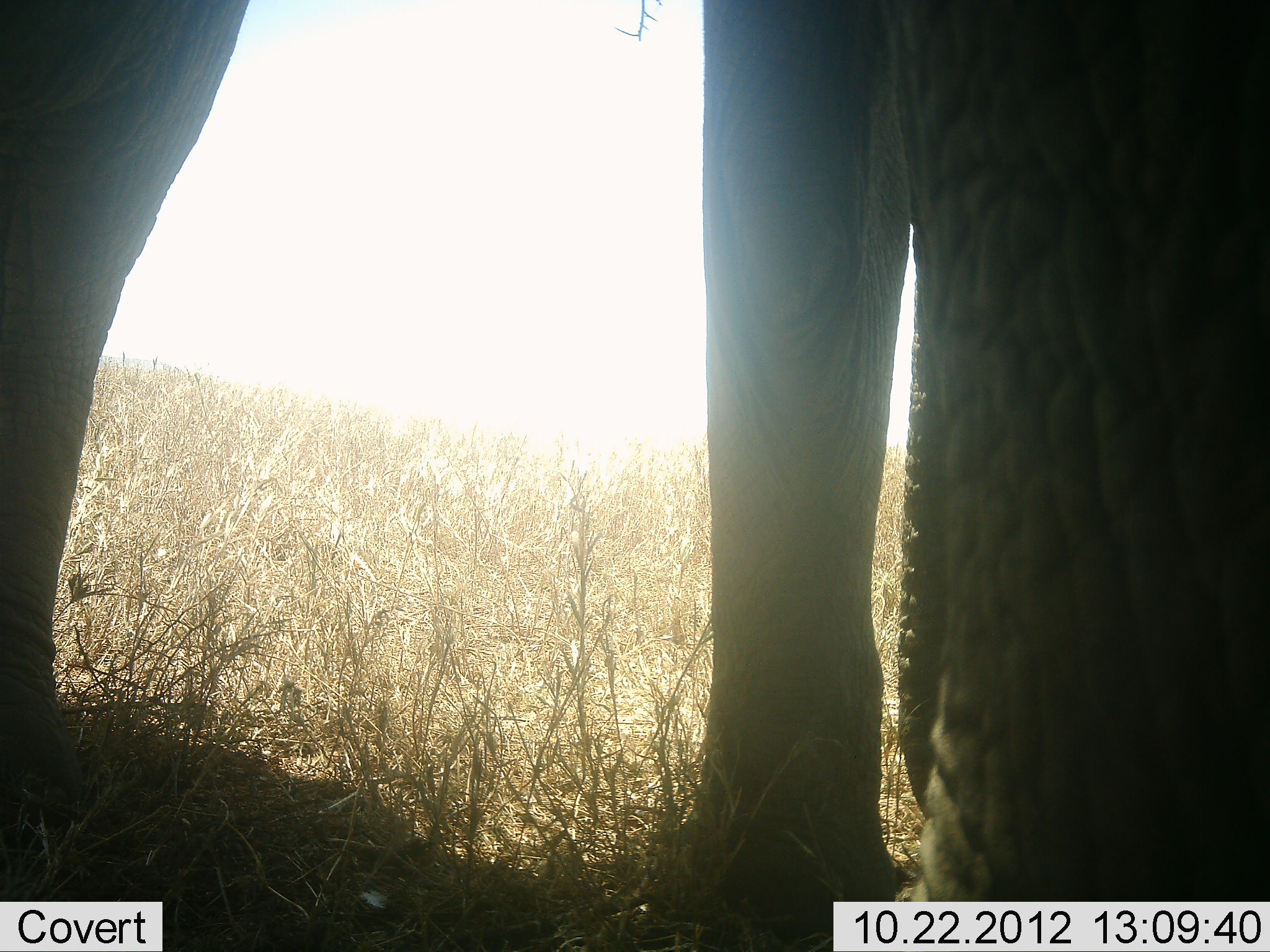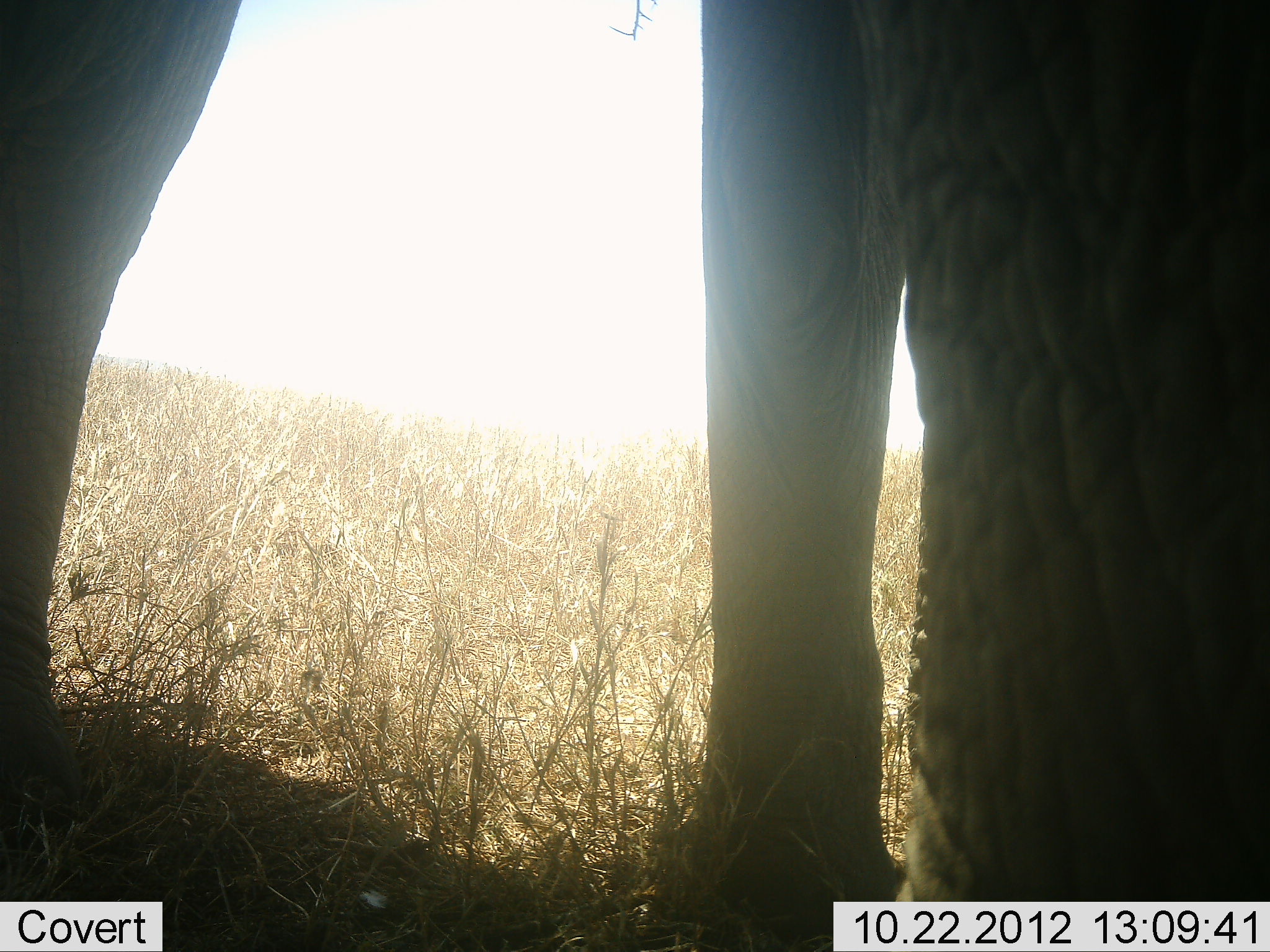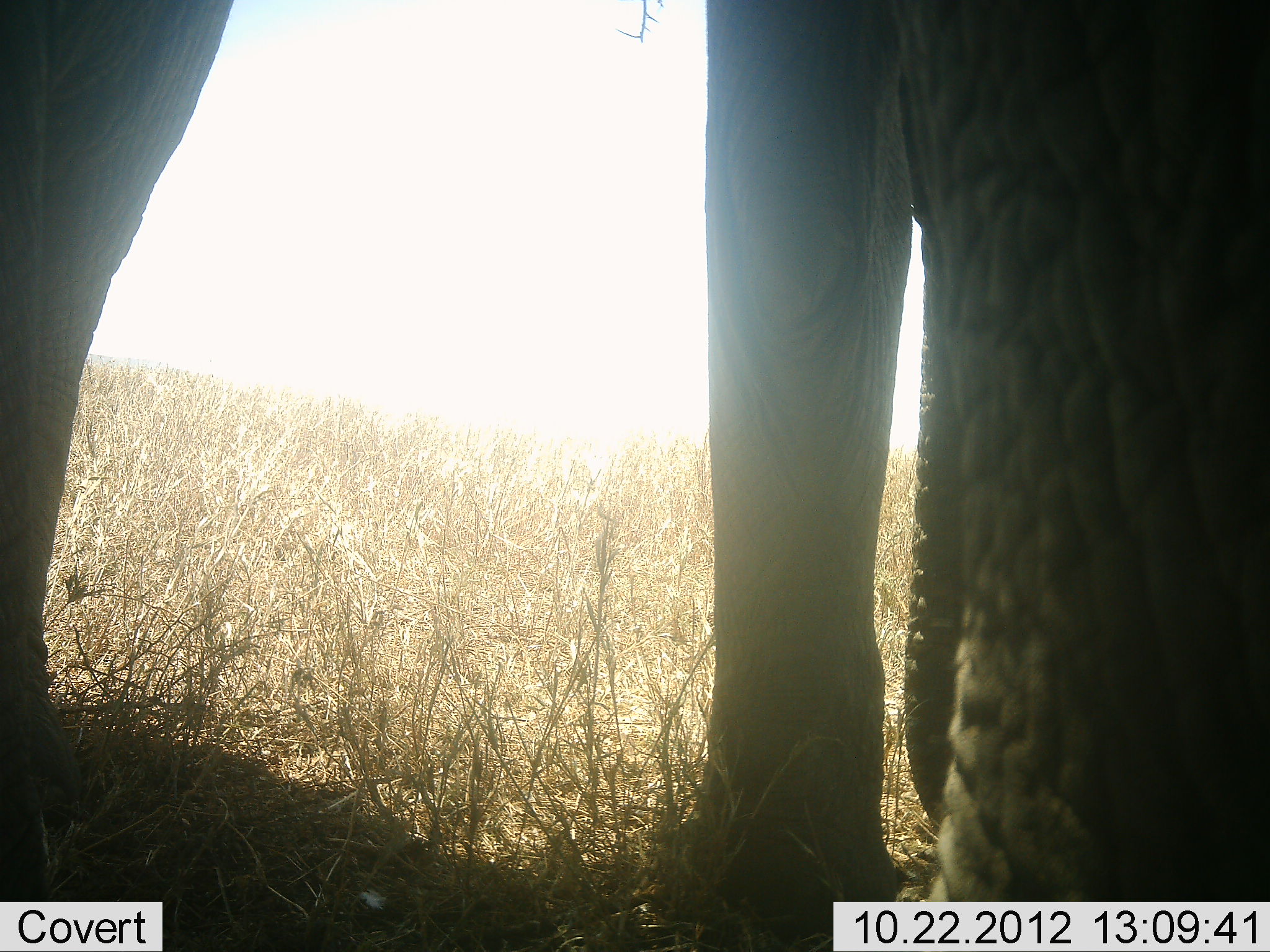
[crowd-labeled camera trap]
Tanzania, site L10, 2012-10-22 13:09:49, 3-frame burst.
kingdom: Animalia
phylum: Chordata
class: Mammalia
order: Proboscidea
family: Elephantidae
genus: Loxodonta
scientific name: Loxodonta africana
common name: african bush elephant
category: elephant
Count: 1.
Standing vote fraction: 70%.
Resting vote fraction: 10%.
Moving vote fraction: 10%.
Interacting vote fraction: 0%.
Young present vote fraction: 0%.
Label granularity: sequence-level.